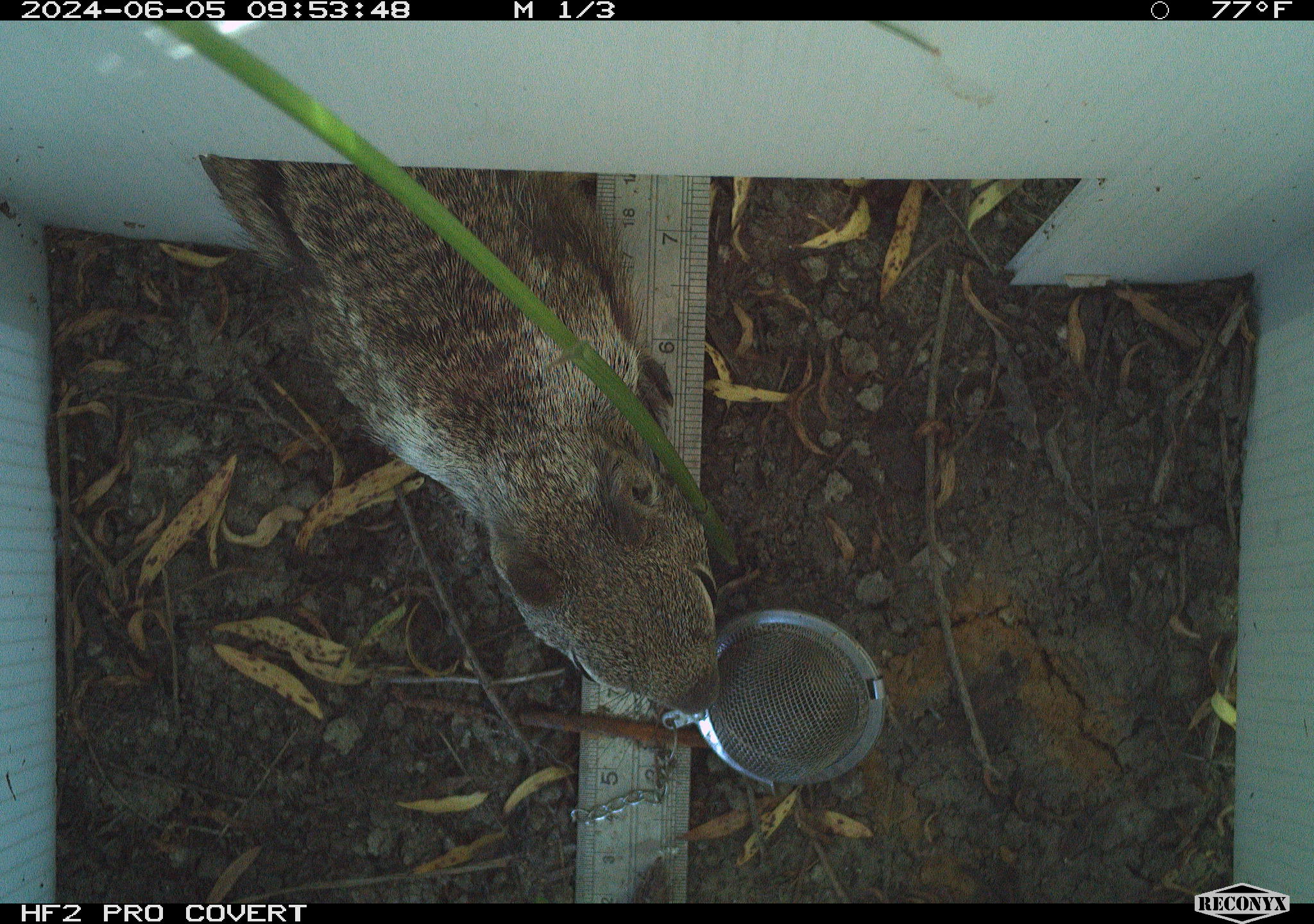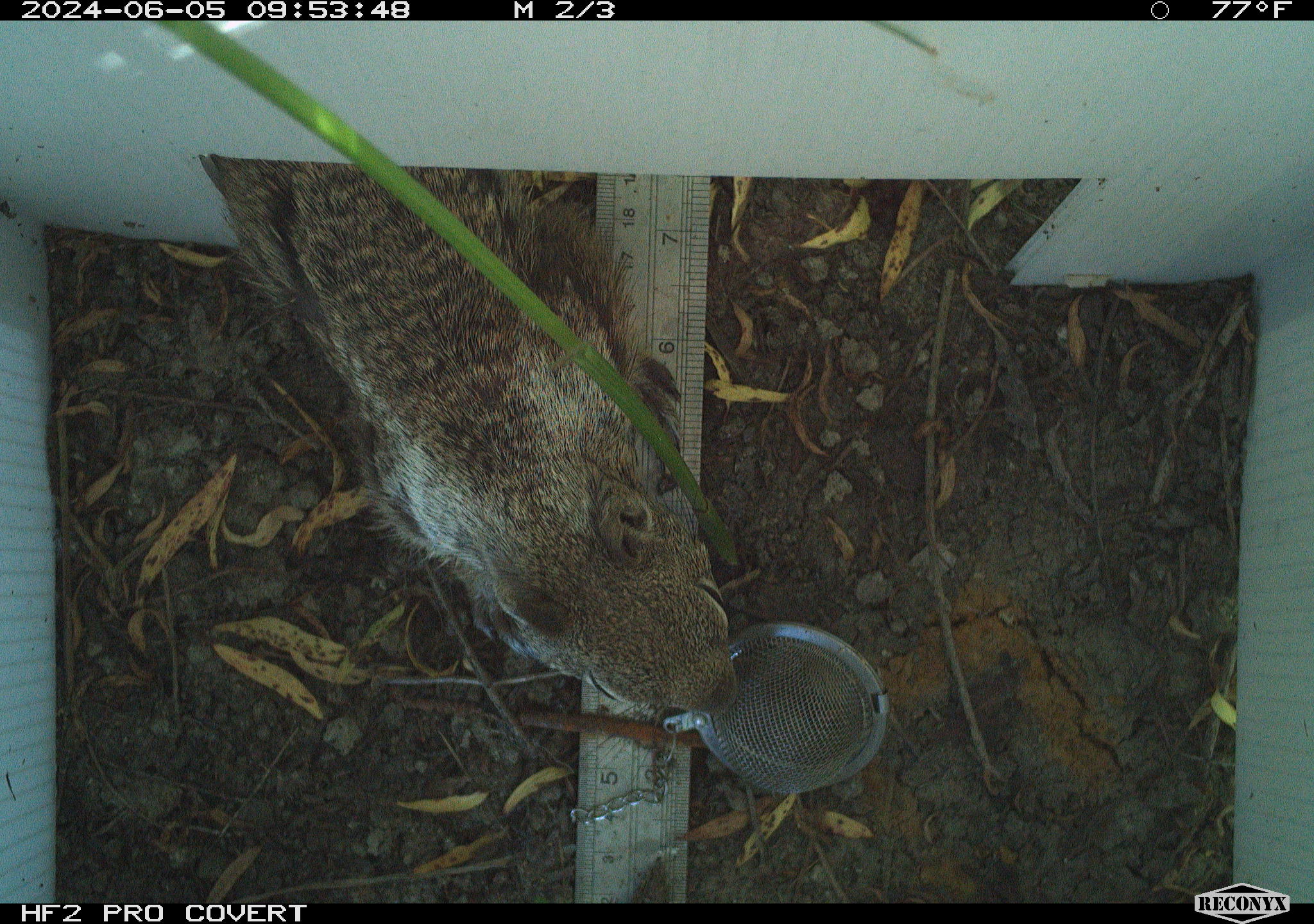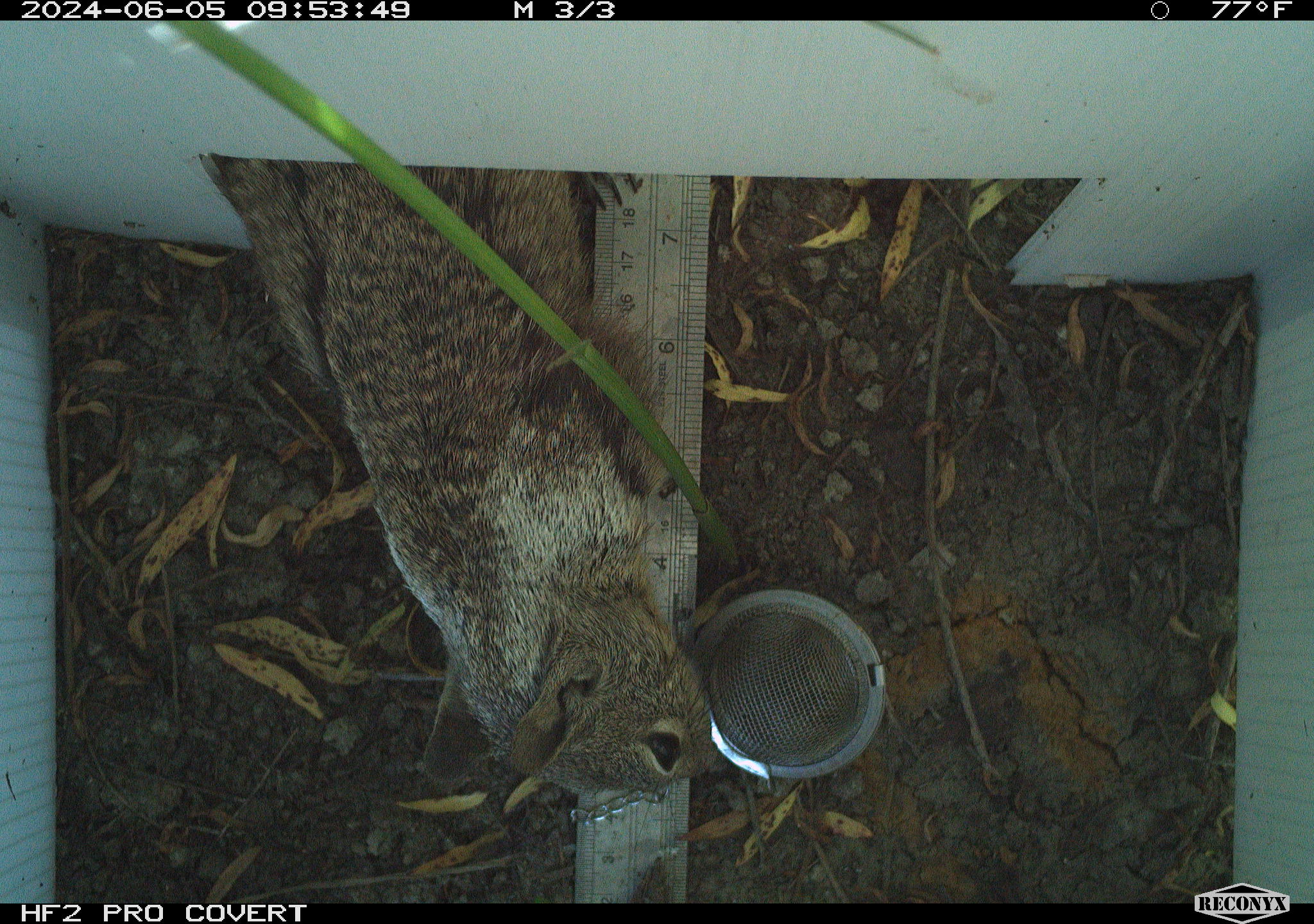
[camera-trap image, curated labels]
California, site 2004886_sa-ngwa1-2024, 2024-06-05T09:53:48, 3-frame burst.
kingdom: Animalia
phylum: Chordata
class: Mammalia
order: Rodentia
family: Sciuridae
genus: Otospermophilus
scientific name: Otospermophilus beecheyi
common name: california ground squirrel